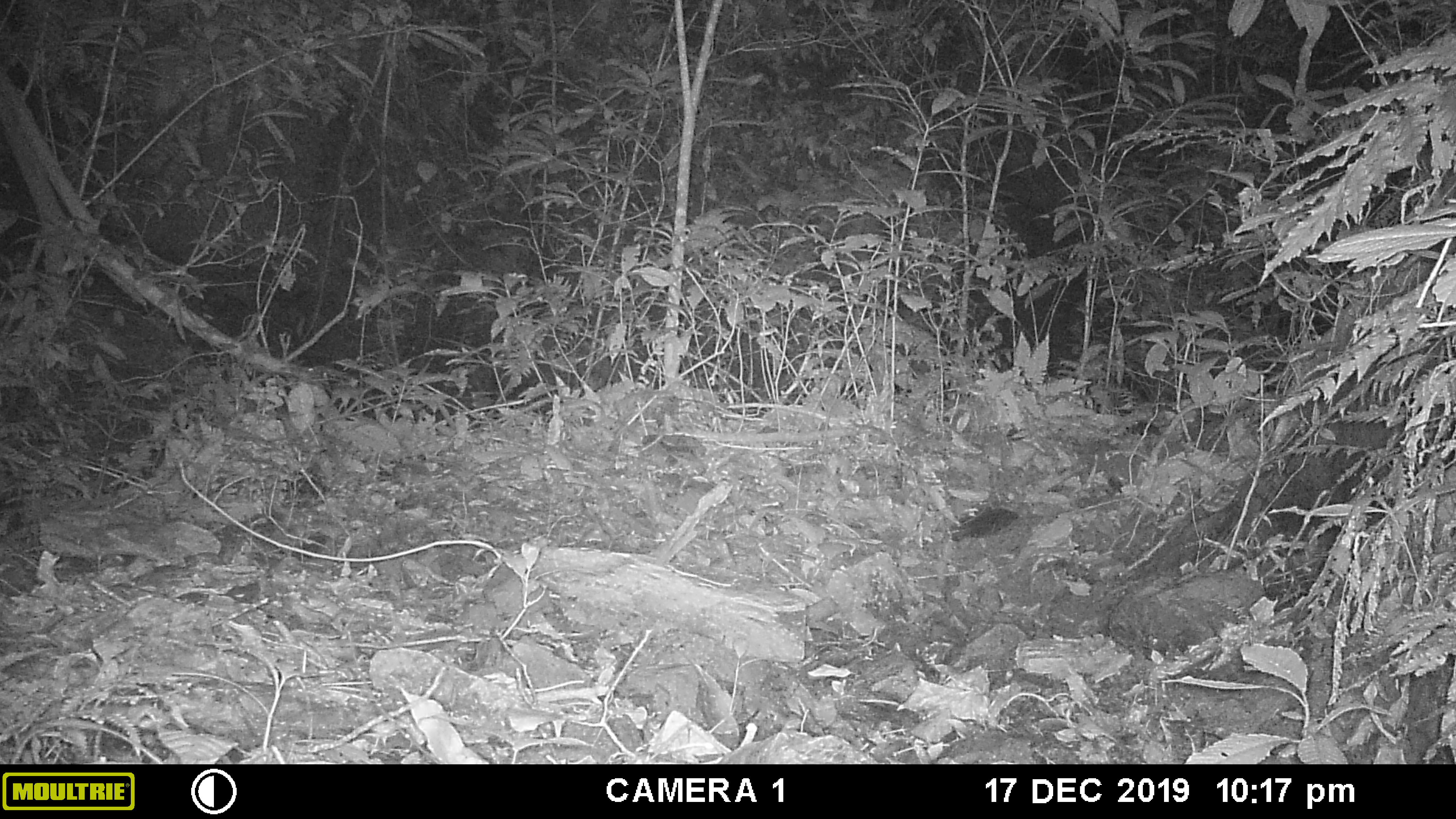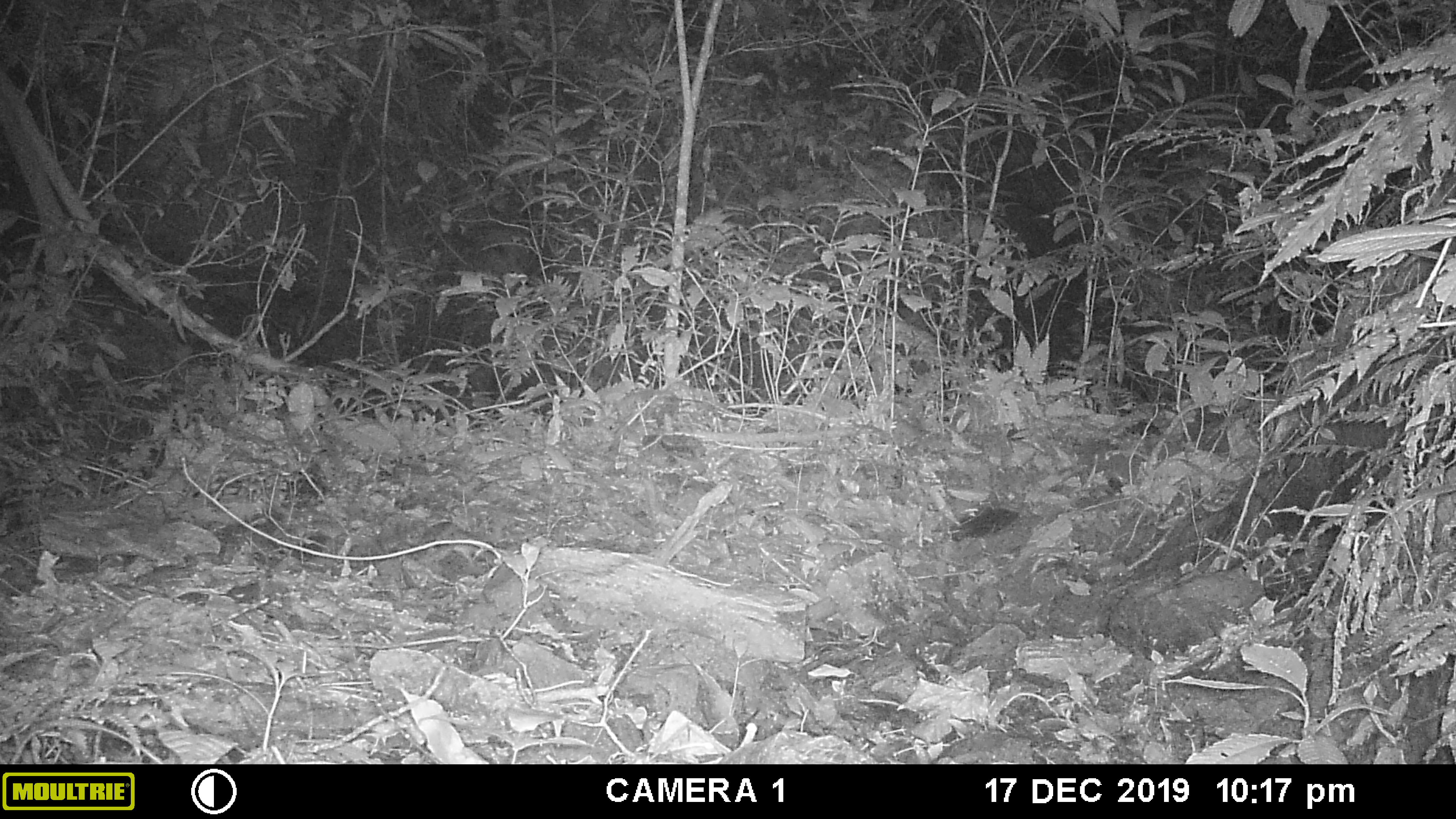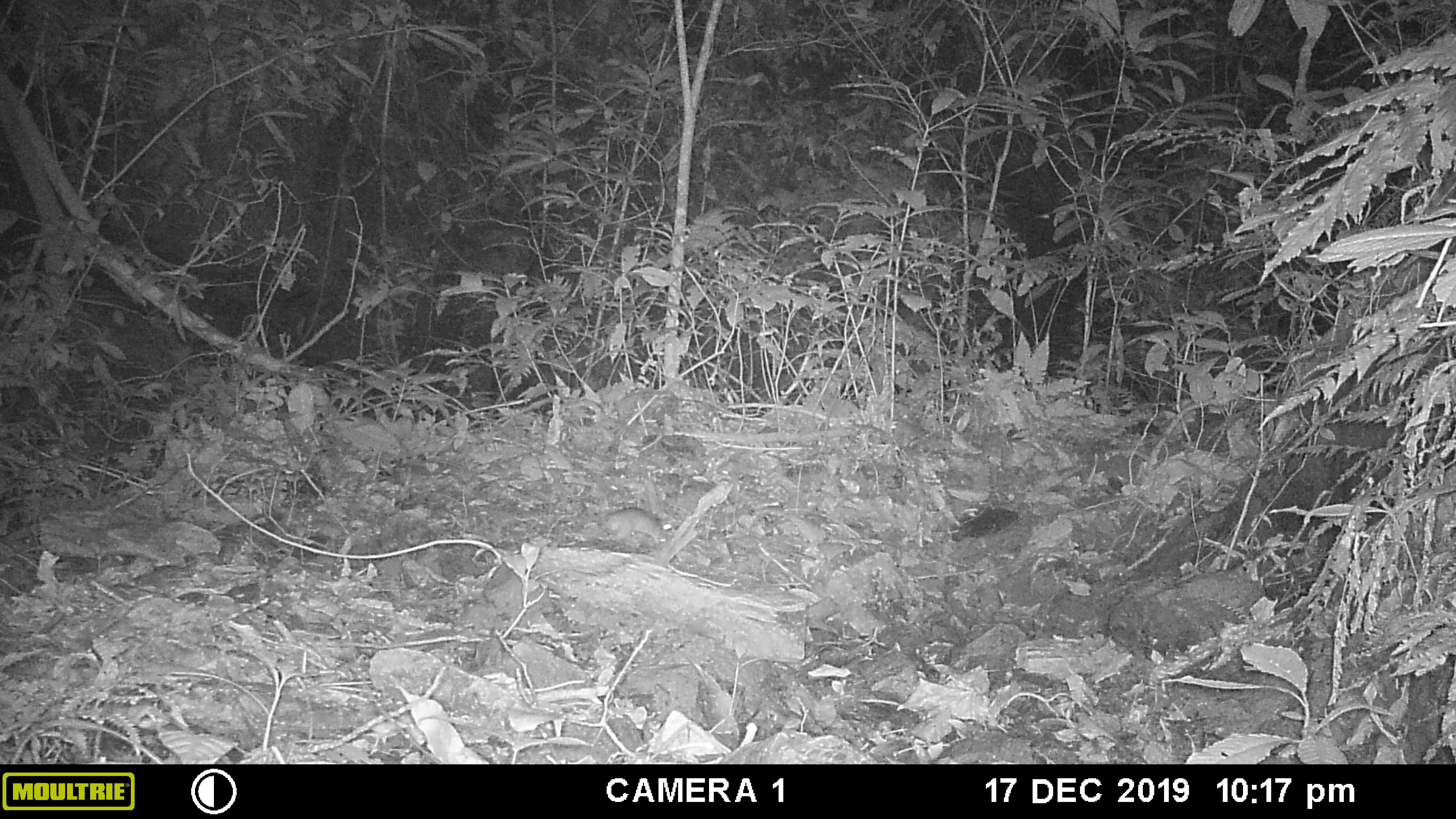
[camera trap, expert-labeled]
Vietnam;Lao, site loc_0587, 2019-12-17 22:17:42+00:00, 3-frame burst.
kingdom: Animalia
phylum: Chordata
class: Mammalia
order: Rodentia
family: Muridae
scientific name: Muridae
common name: old-world mice and rats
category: unidentified murid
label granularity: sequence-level